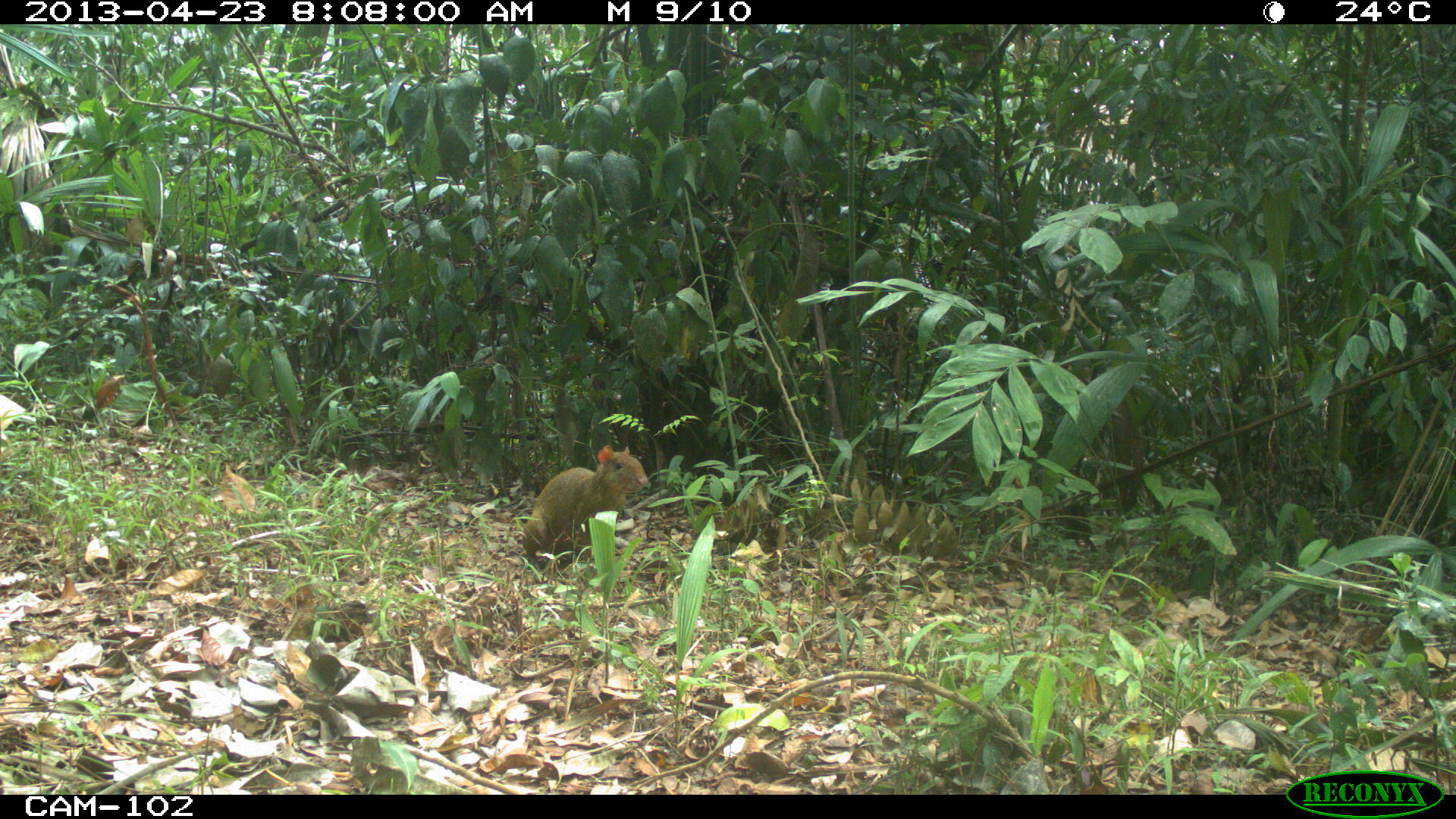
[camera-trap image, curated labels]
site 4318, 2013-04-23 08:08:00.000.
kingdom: Animalia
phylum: Chordata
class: Mammalia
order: Rodentia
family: Dasyproctidae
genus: Dasyprocta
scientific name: Dasyprocta punctata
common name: central american agouti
Dasyprocta punctata (central american agouti), count 1.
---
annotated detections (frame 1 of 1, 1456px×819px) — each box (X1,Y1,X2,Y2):
dasyprocta punctata: (520,443,648,568)